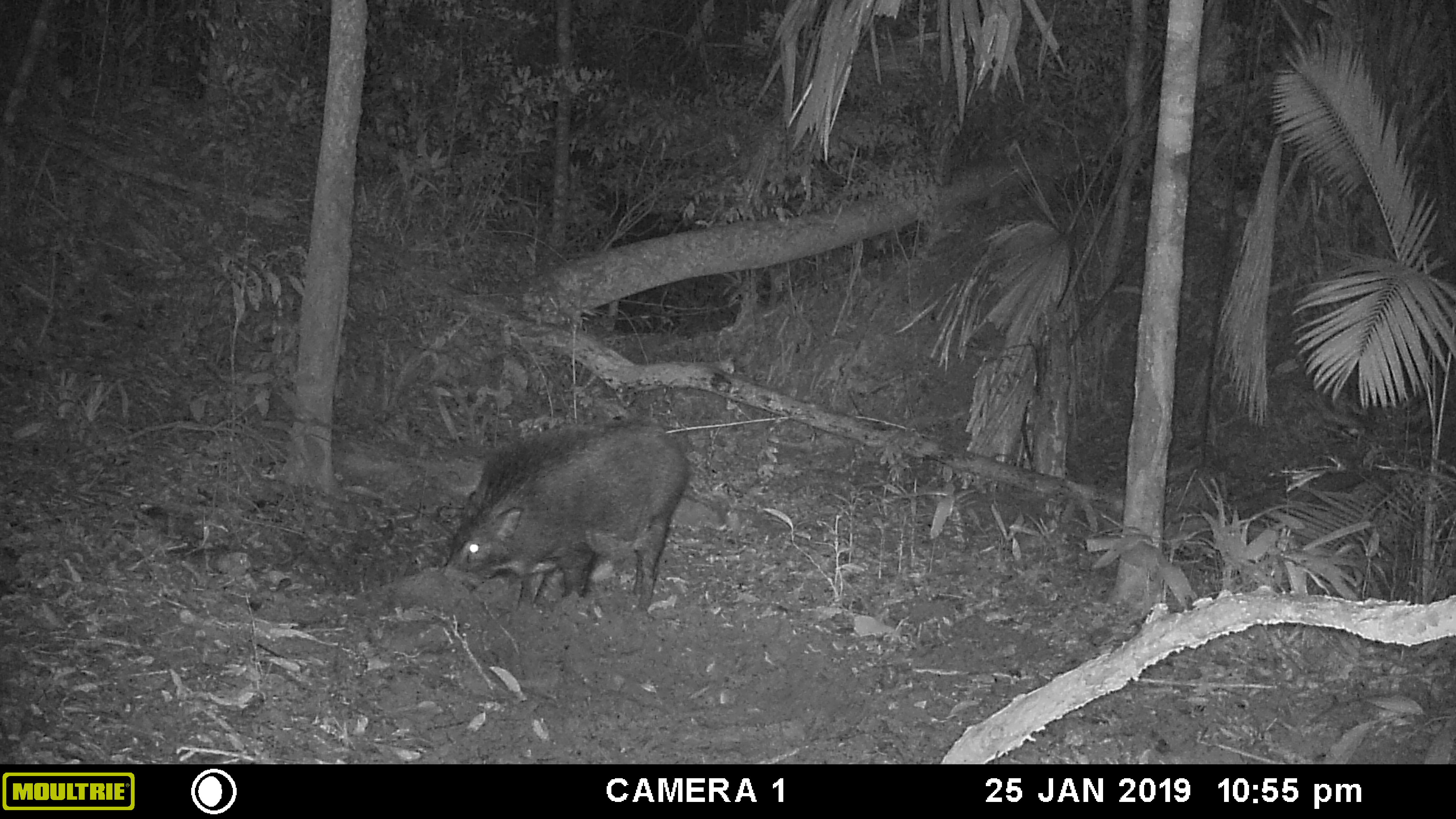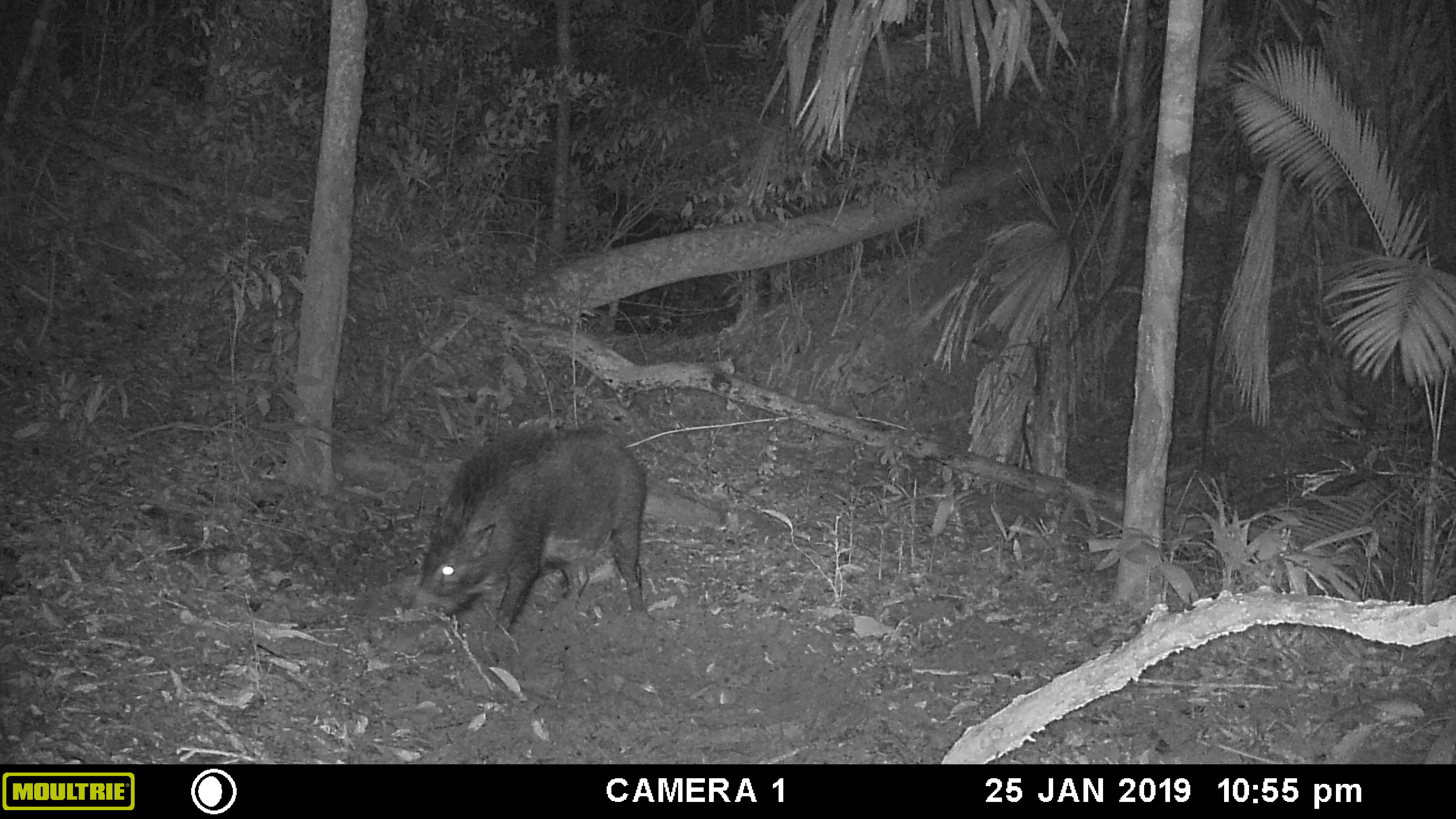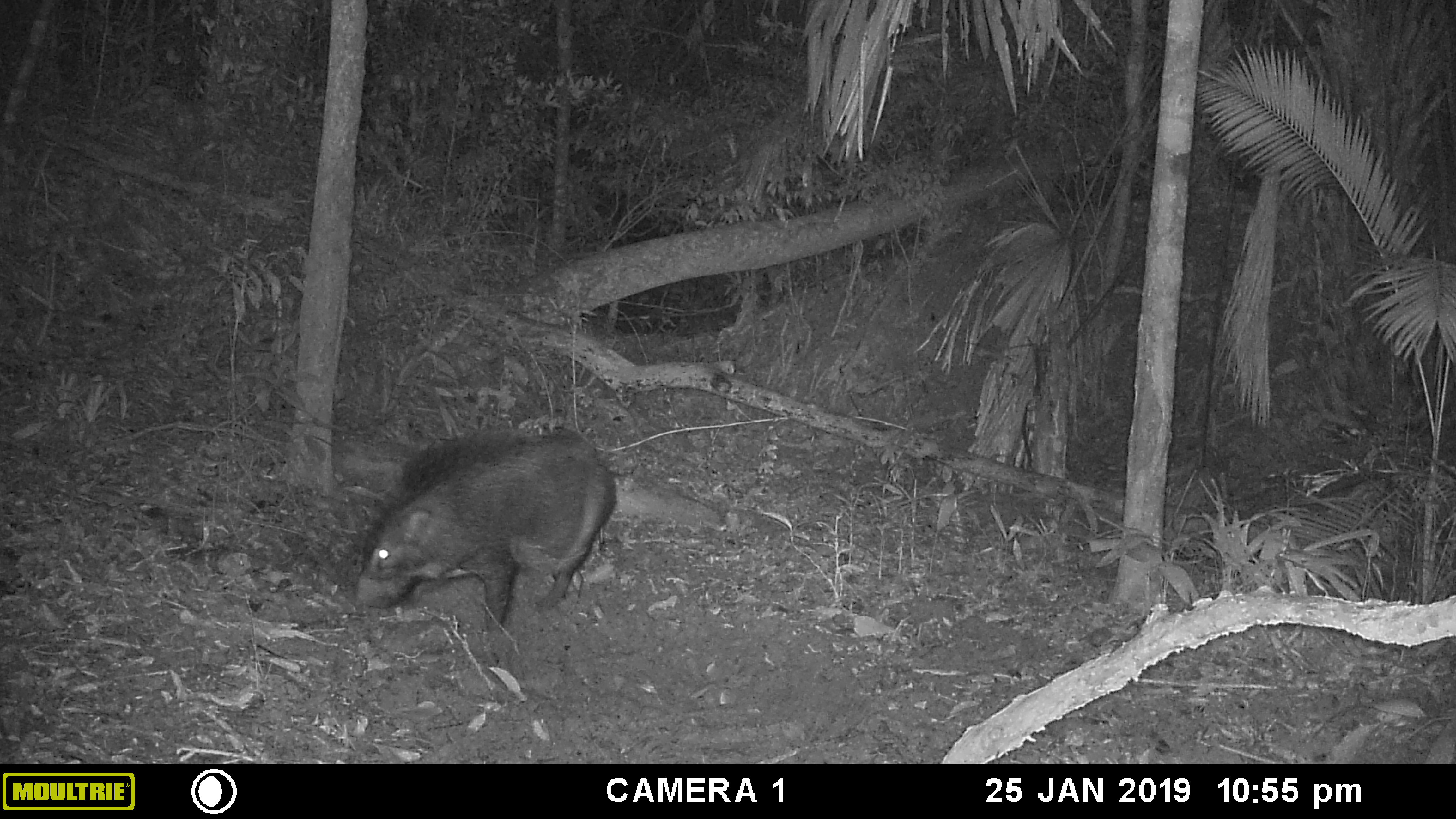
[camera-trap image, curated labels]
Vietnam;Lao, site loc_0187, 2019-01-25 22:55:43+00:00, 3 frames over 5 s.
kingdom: Animalia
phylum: Chordata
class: Mammalia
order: Artiodactyla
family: Suidae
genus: Sus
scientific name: Sus scrofa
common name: eurasian wild pig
Eurasian wild pig (Sus scrofa). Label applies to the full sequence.